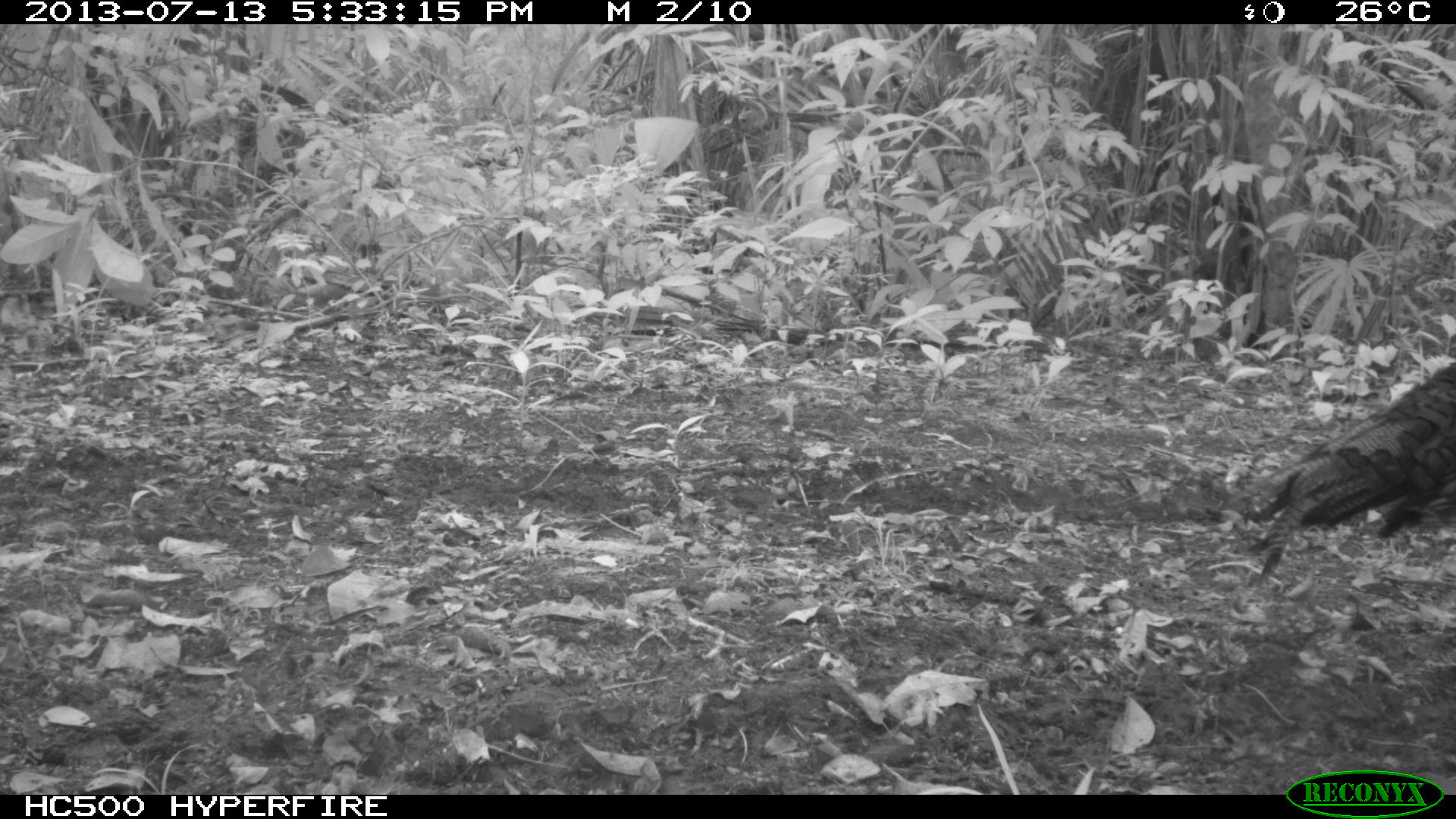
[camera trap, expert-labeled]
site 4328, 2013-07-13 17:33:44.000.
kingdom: Animalia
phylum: Chordata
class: Aves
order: Galliformes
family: Phasianidae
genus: Meleagris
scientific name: Meleagris ocellata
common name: ocellated turkey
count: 2